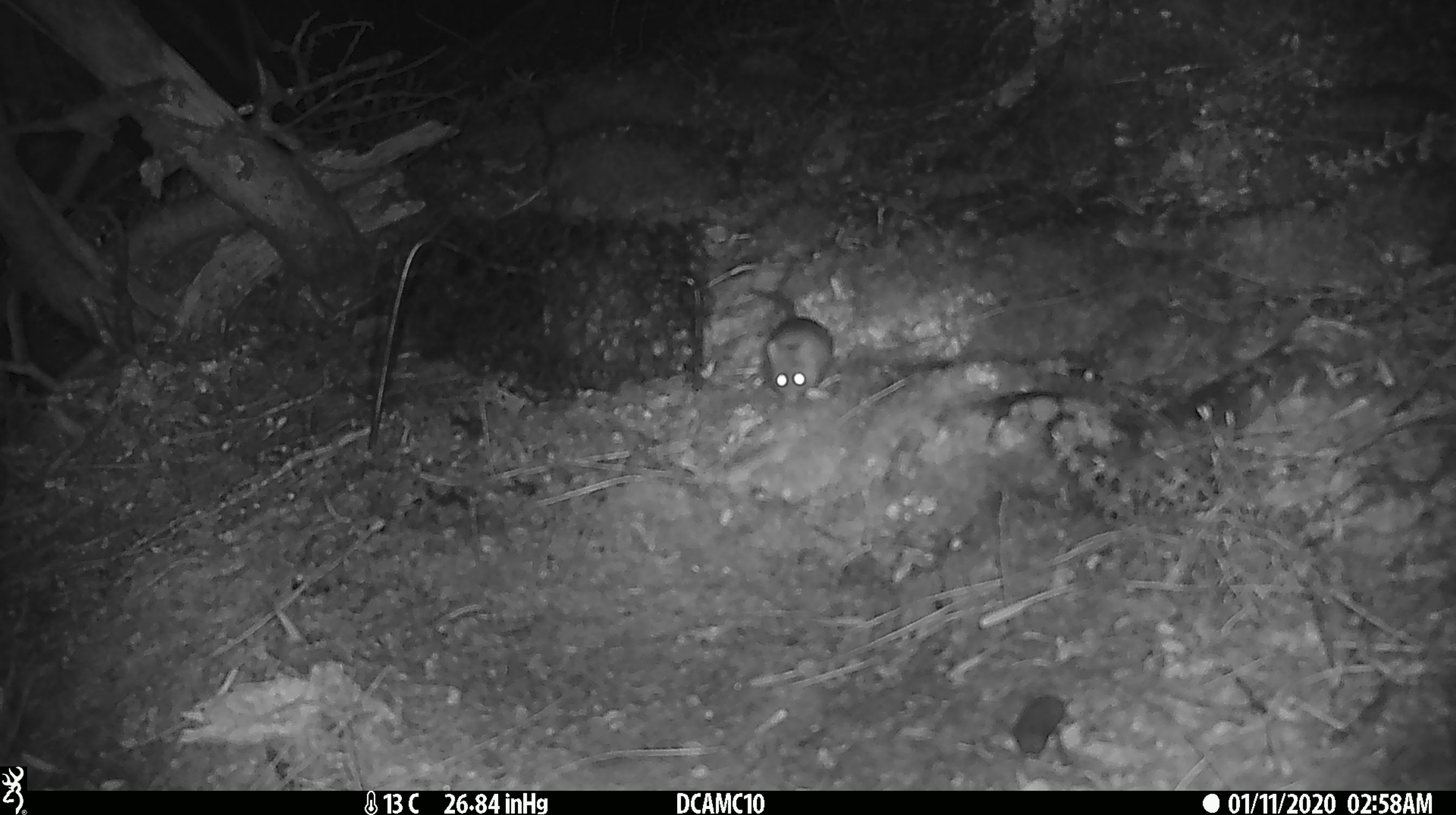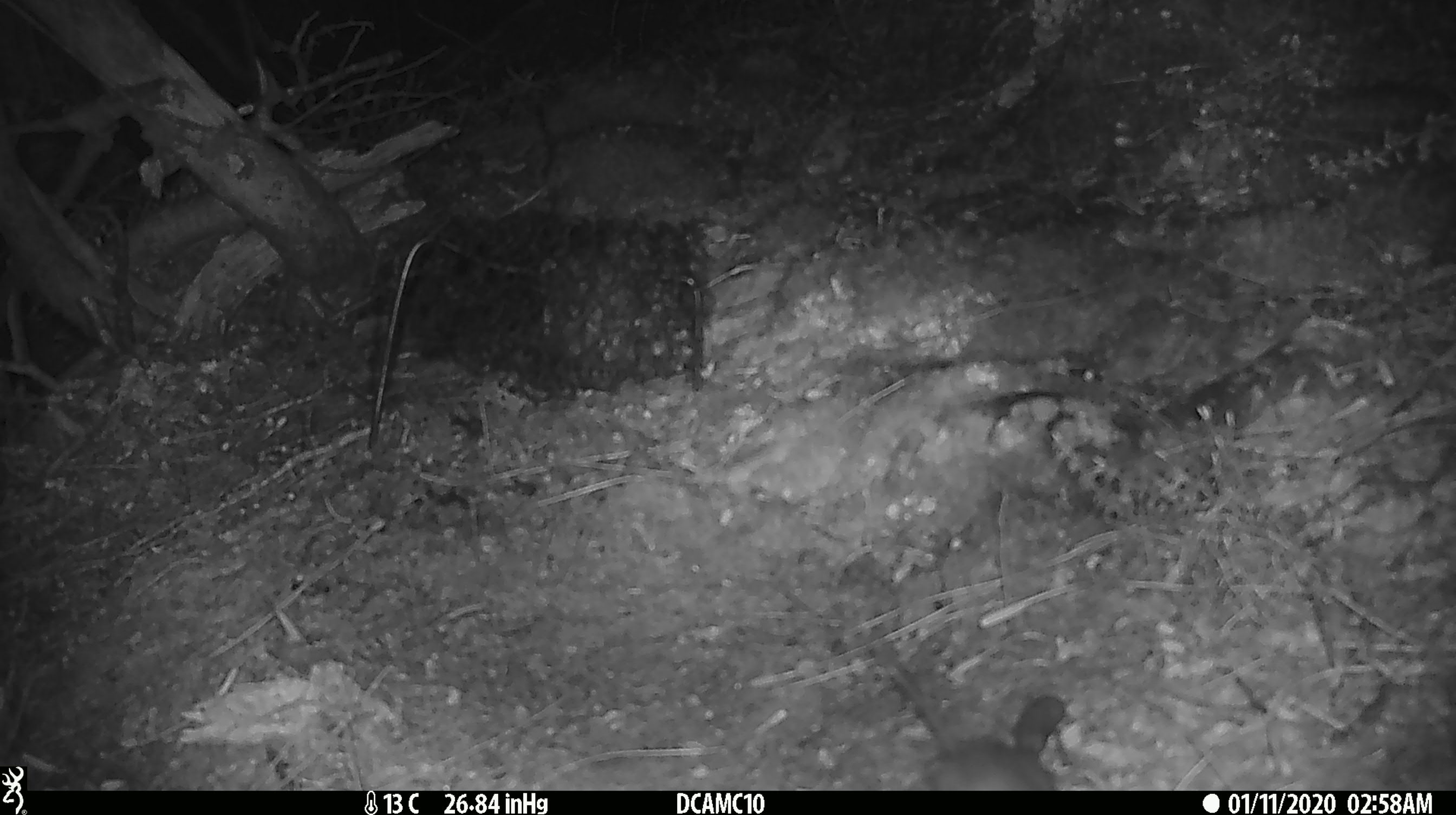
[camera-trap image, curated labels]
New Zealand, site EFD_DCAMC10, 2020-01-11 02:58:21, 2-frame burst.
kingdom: Animalia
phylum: Chordata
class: Mammalia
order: Rodentia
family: Muridae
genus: Mus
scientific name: Mus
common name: mouse